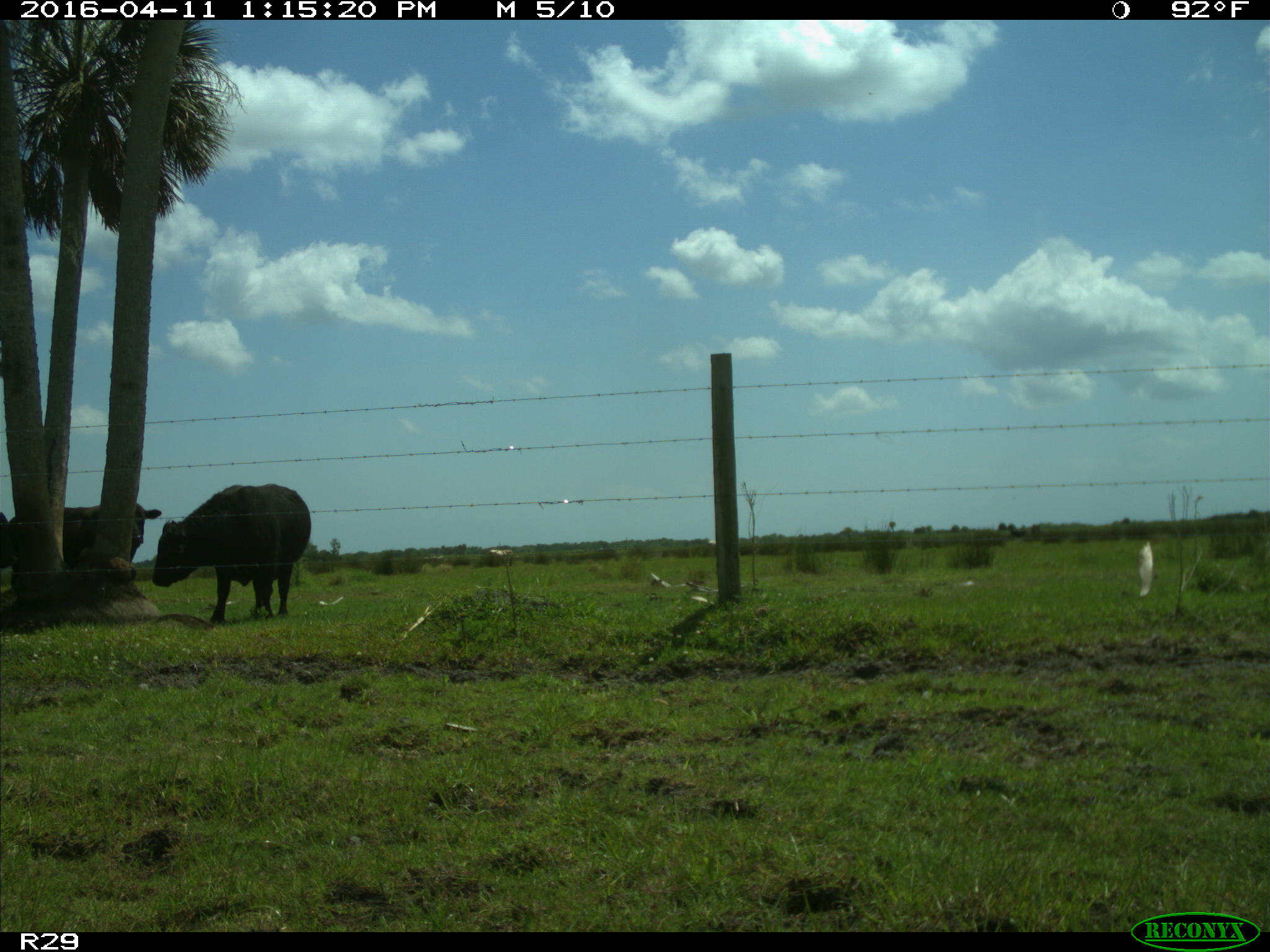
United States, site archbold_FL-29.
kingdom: Animalia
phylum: Chordata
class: Mammalia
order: Artiodactyla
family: Bovidae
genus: Bos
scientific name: Bos taurus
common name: domestic cow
Bos taurus (domestic cow).